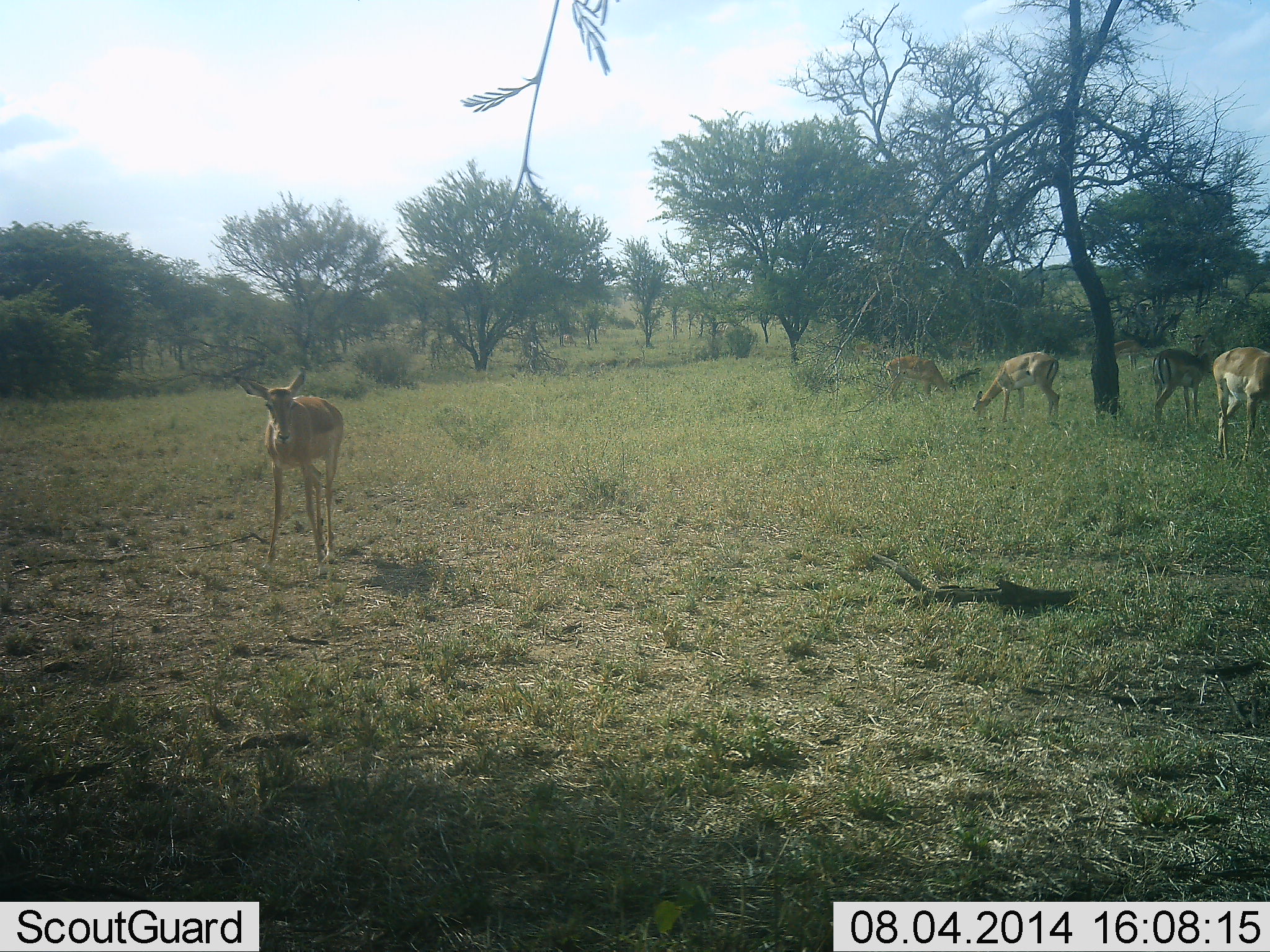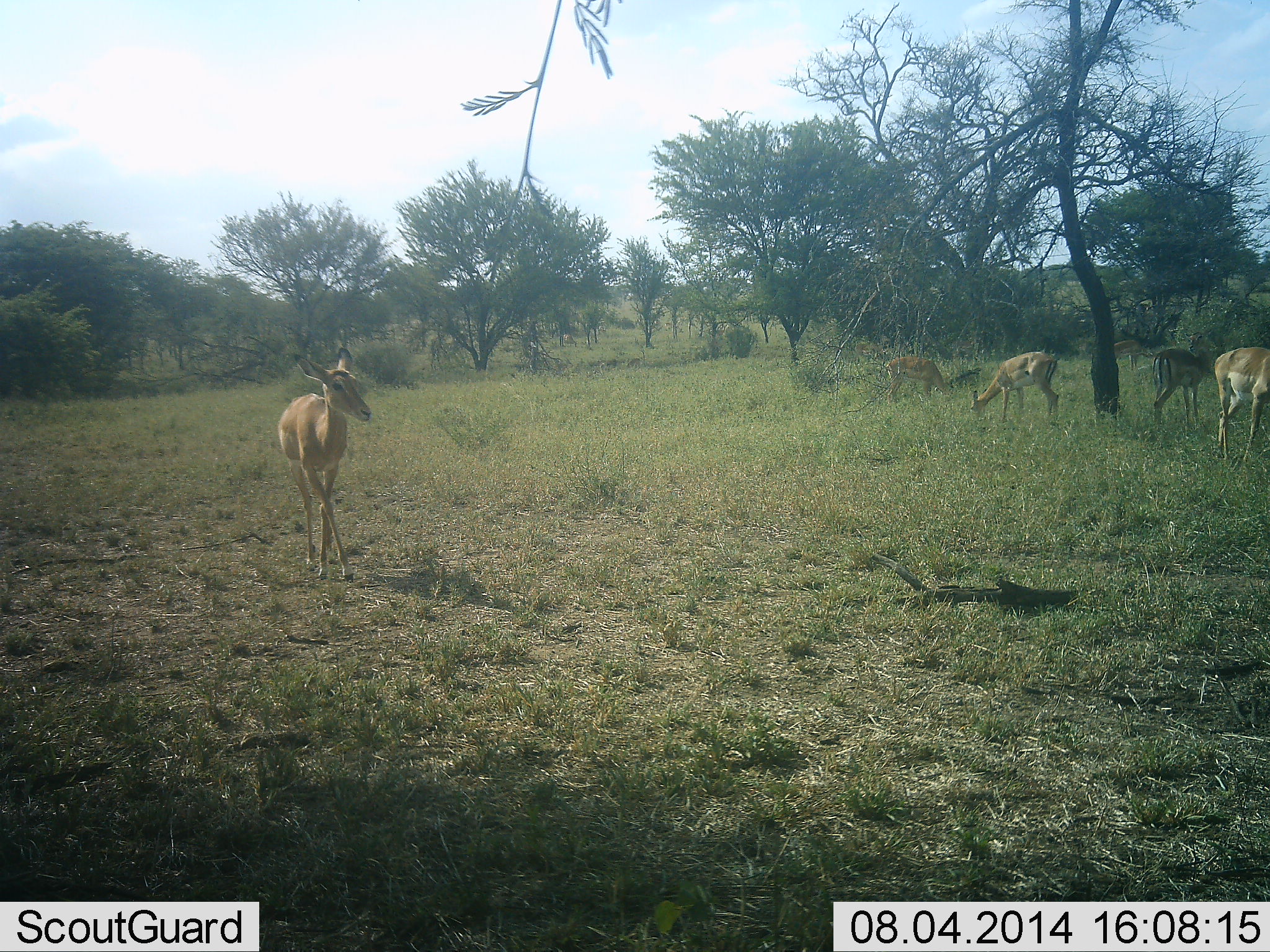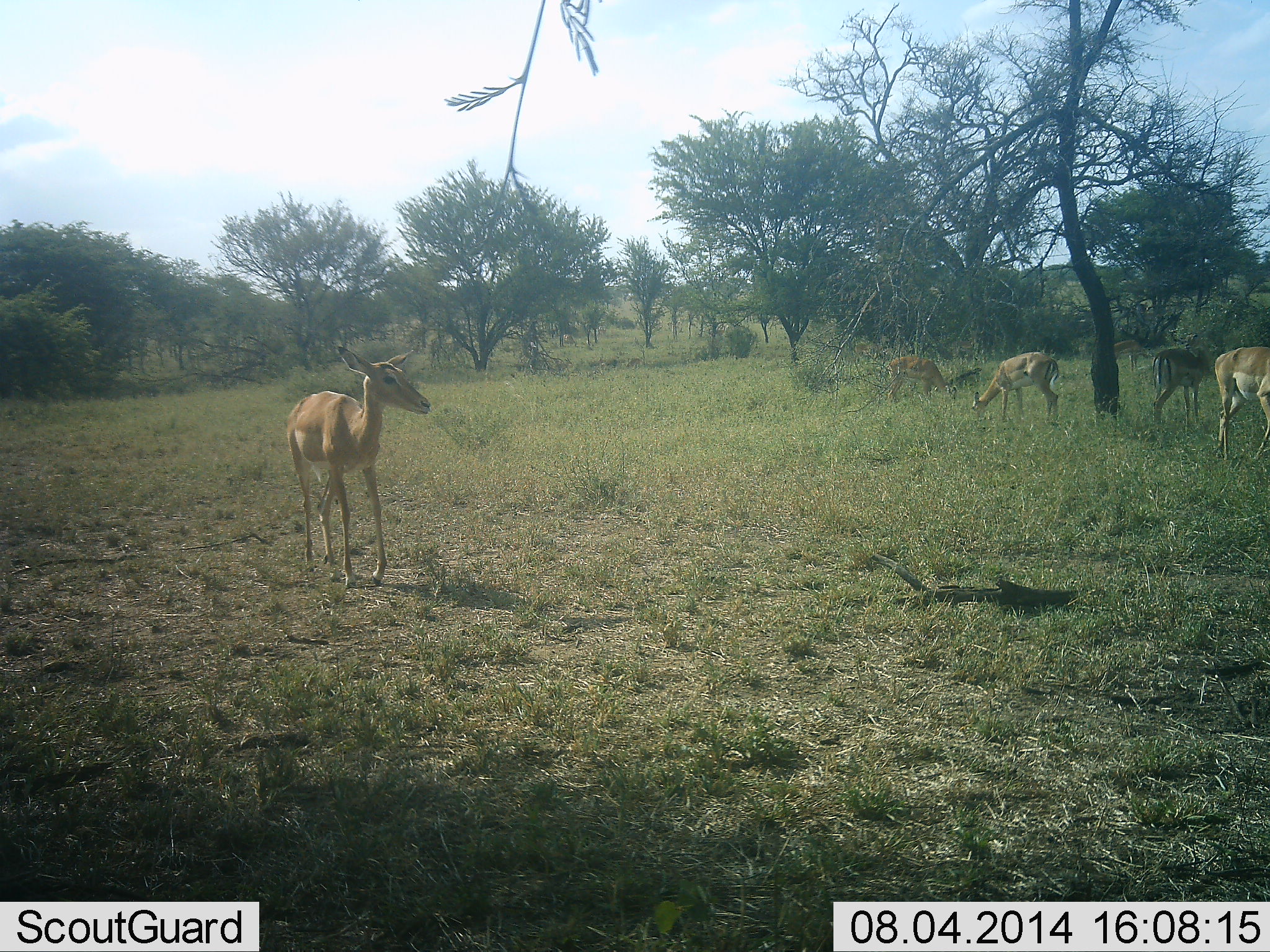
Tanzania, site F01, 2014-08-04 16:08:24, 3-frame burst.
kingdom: Animalia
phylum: Chordata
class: Mammalia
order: Artiodactyla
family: Bovidae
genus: Nanger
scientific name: Nanger granti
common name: grant's gazelle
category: gazellegrants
Gazellegrants (grant's gazelle) (Nanger granti), count 5. Behavior (volunteer vote fractions): standing 50%, resting 0%, moving 50%, interacting 0%. Young present (vote fraction): 0%. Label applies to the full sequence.